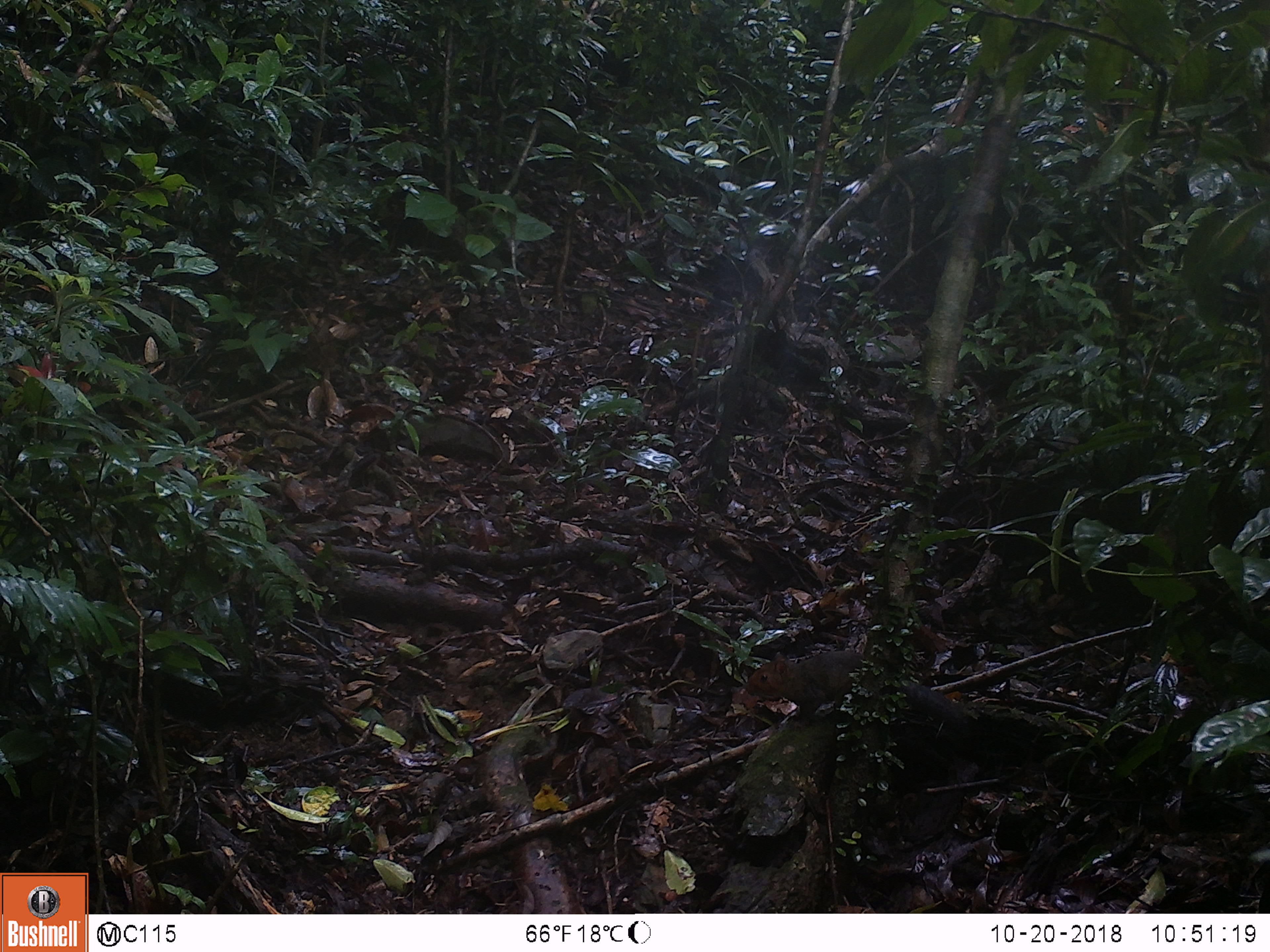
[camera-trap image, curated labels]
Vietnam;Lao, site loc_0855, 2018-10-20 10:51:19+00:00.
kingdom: Animalia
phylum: Chordata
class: Mammalia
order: Rodentia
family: Sciuridae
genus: Dremomys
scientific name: Dremomys rufigenis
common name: red-cheeked squirrel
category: red cheeked squirrel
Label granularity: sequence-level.